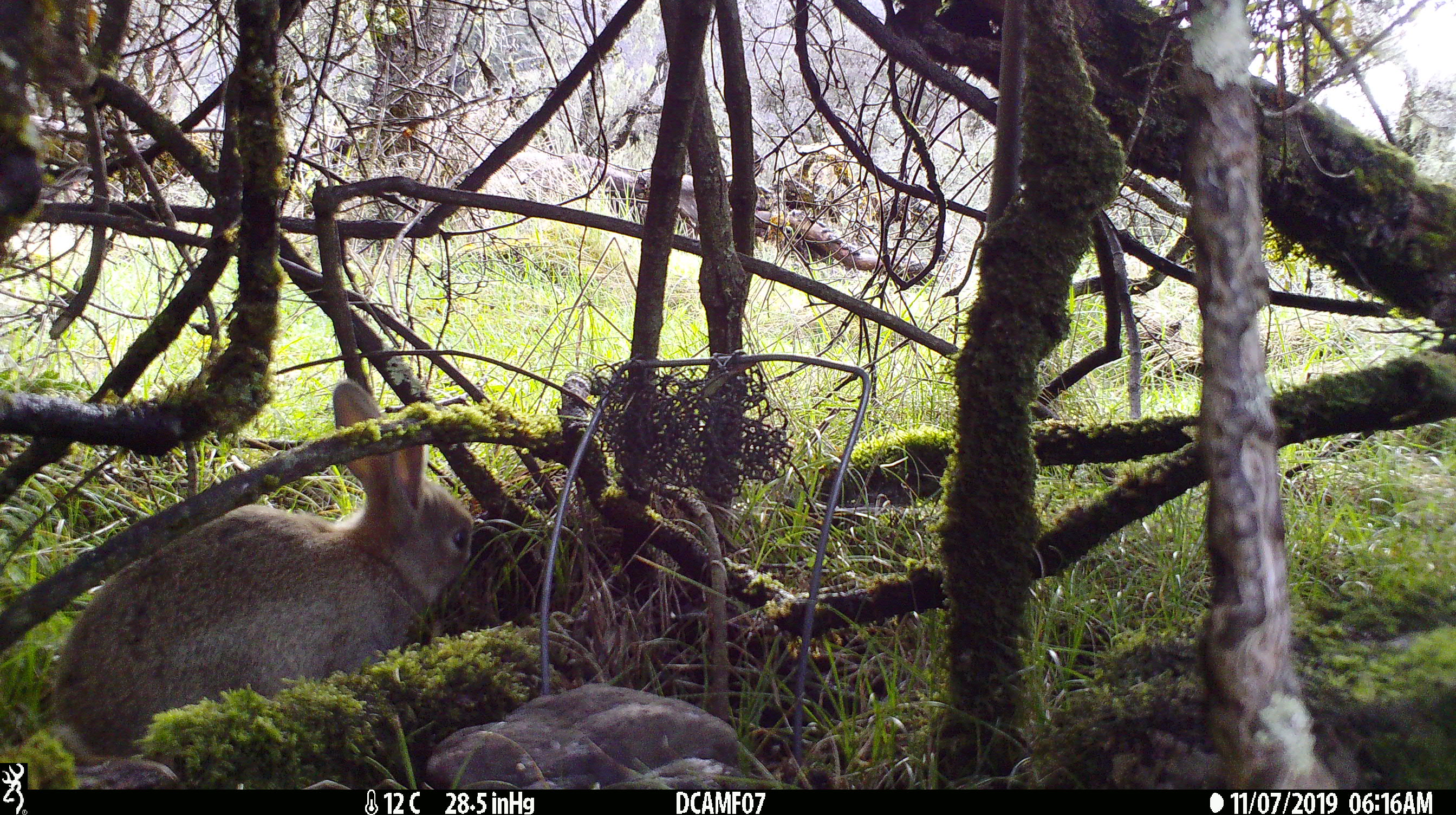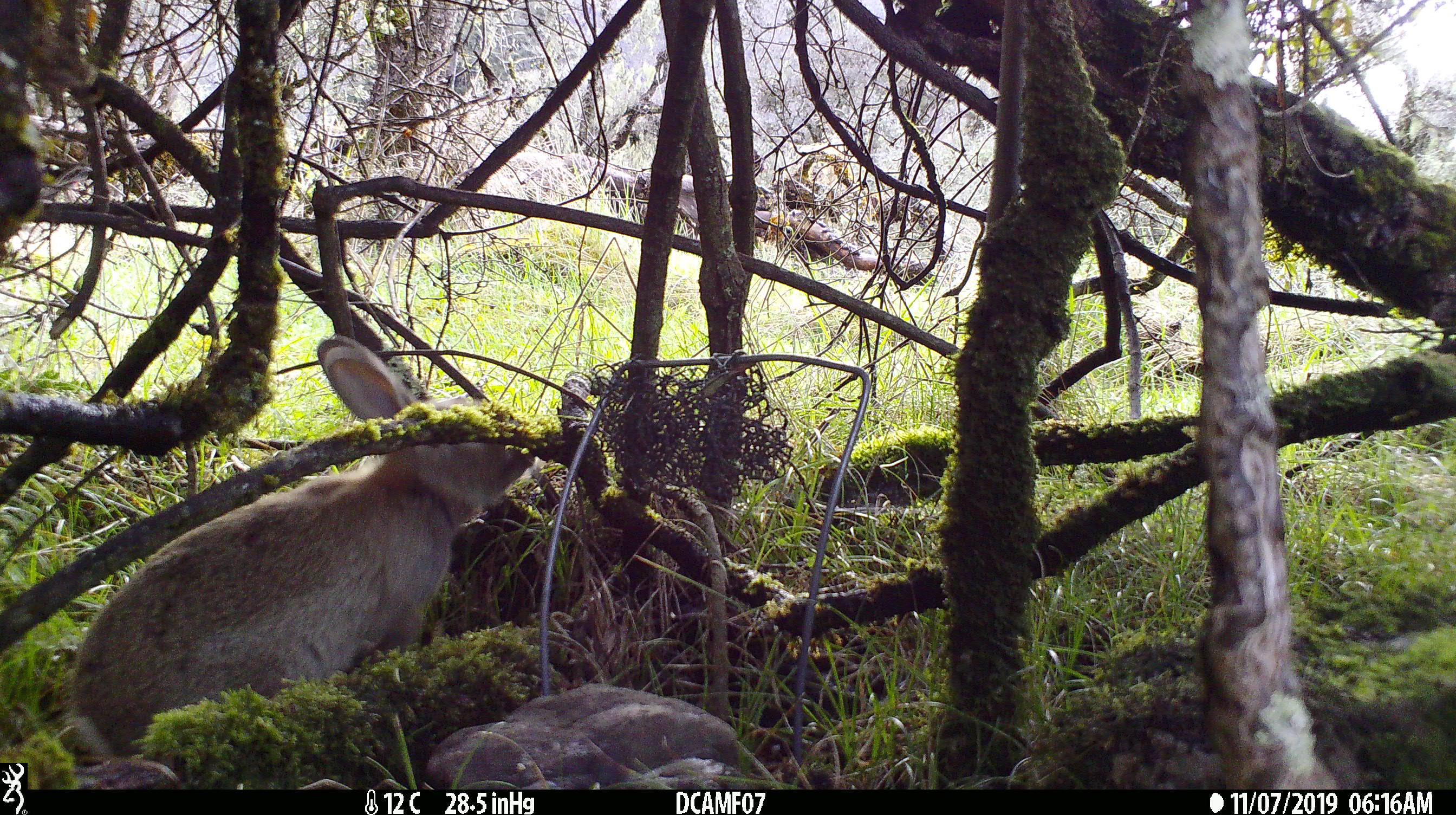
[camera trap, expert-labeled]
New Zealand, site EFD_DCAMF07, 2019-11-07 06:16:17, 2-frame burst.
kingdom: Animalia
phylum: Chordata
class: Mammalia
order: Lagomorpha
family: Leporidae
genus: Oryctolagus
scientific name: Oryctolagus cuniculus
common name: european rabbit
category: rabbit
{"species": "rabbit (european rabbit) (Oryctolagus cuniculus)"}